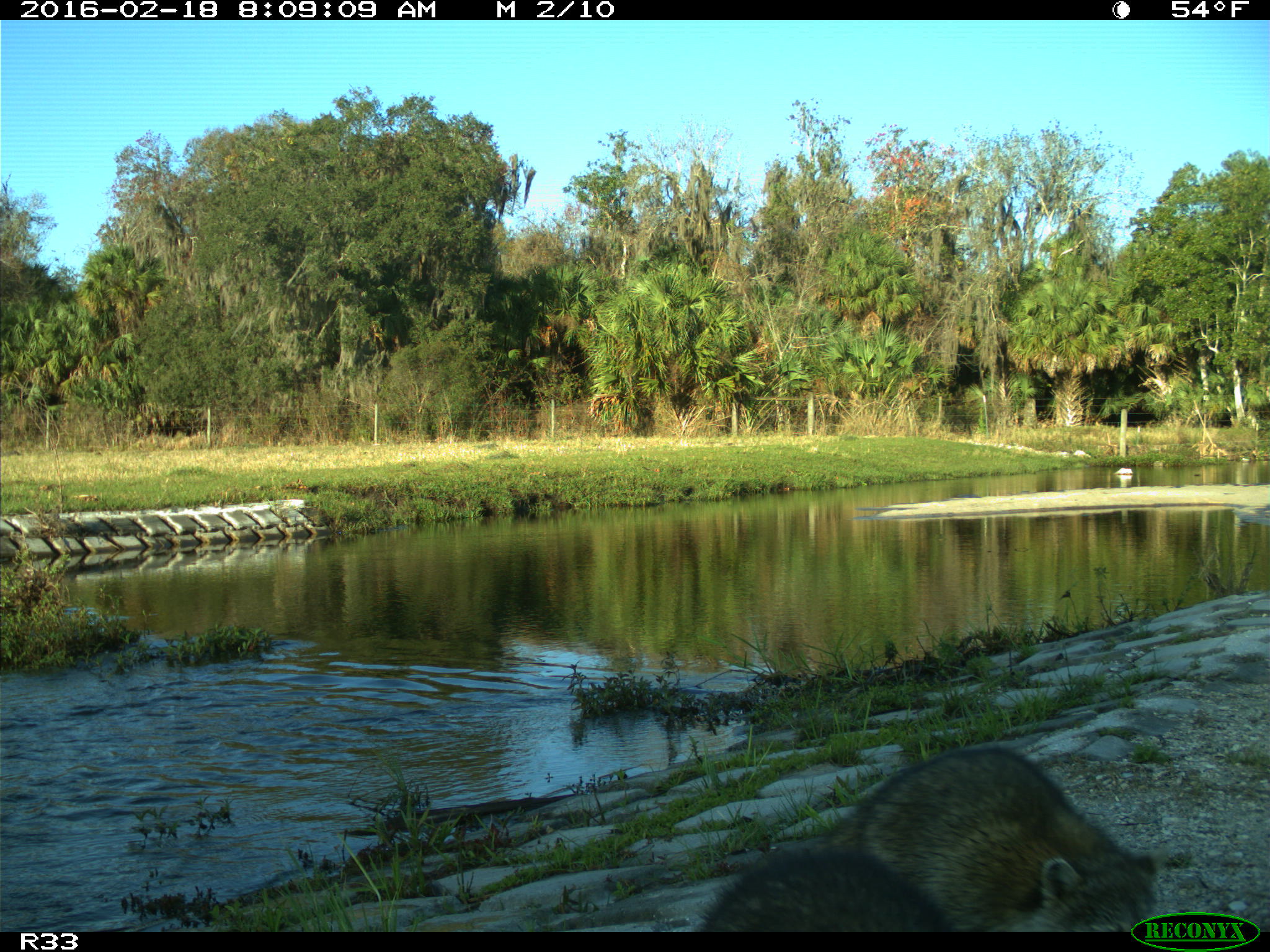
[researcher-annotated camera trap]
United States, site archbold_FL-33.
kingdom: Animalia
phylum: Chordata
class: Mammalia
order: Carnivora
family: Procyonidae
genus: Procyon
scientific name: Procyon lotor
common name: common raccoon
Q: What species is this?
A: Procyon lotor (common raccoon).